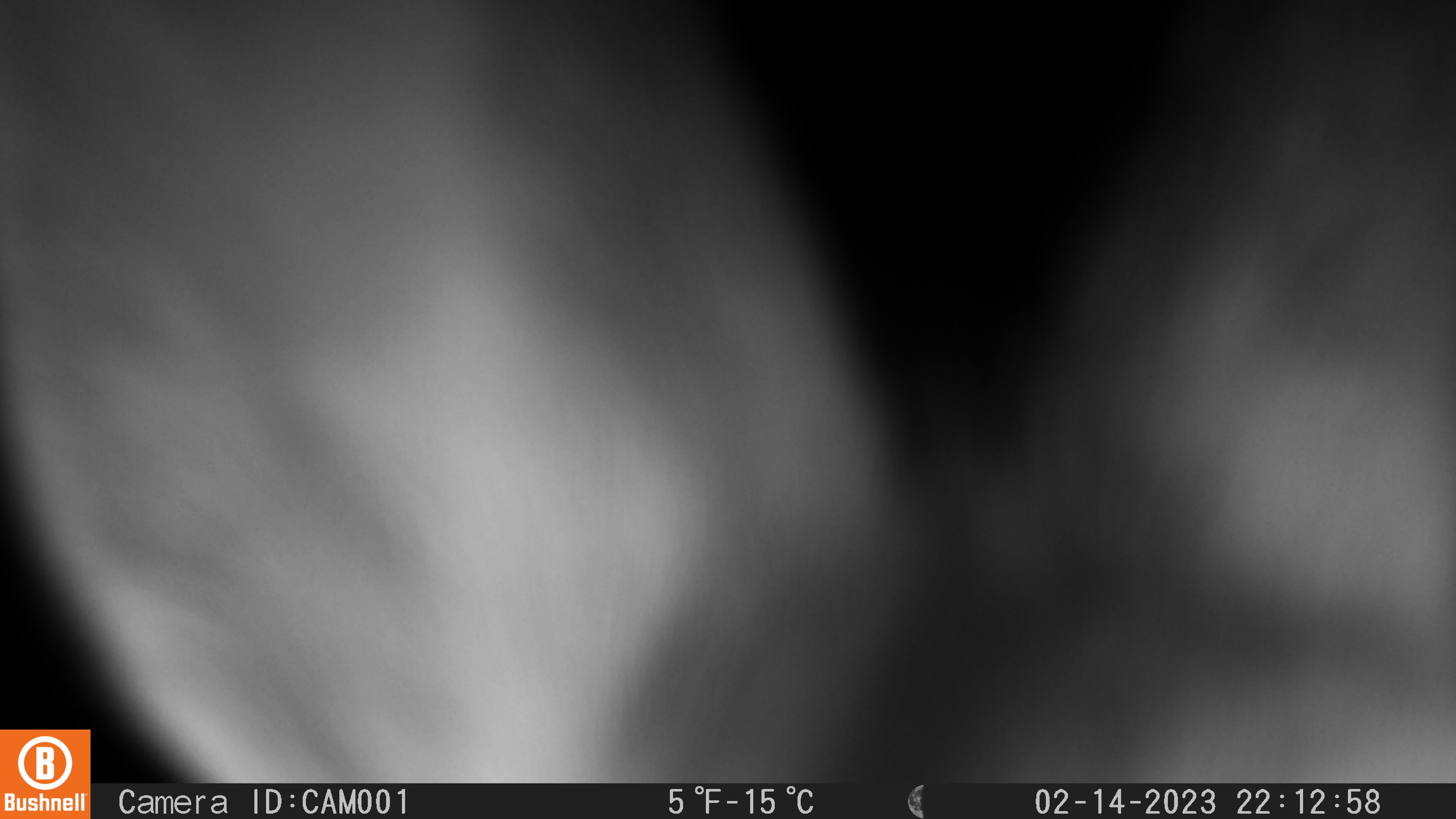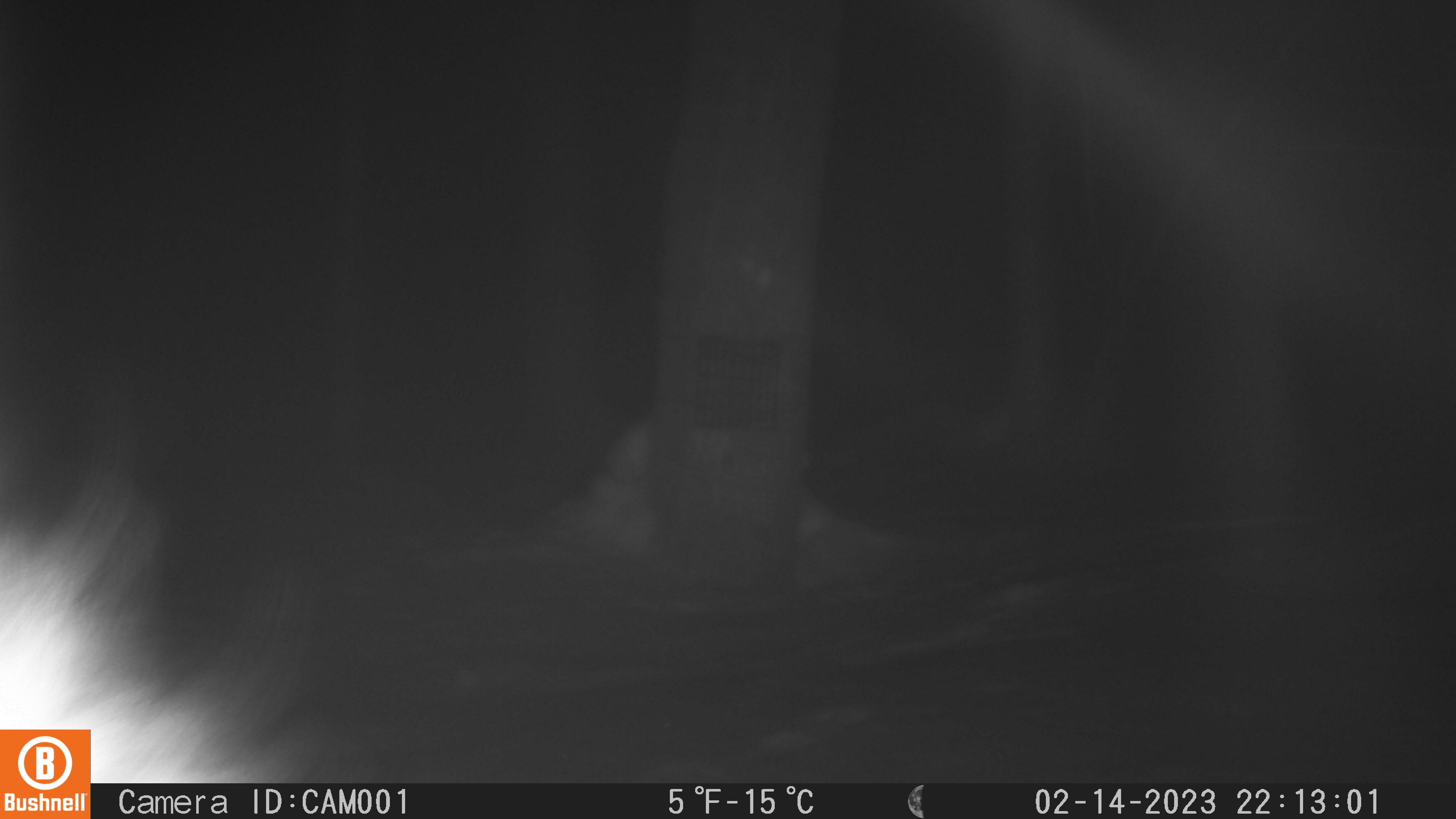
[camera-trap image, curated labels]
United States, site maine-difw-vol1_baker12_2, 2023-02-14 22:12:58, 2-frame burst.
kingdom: Animalia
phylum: Chordata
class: Mammalia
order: Lagomorpha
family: Leporidae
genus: Lepus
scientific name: Lepus americanus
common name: snowshoe hare